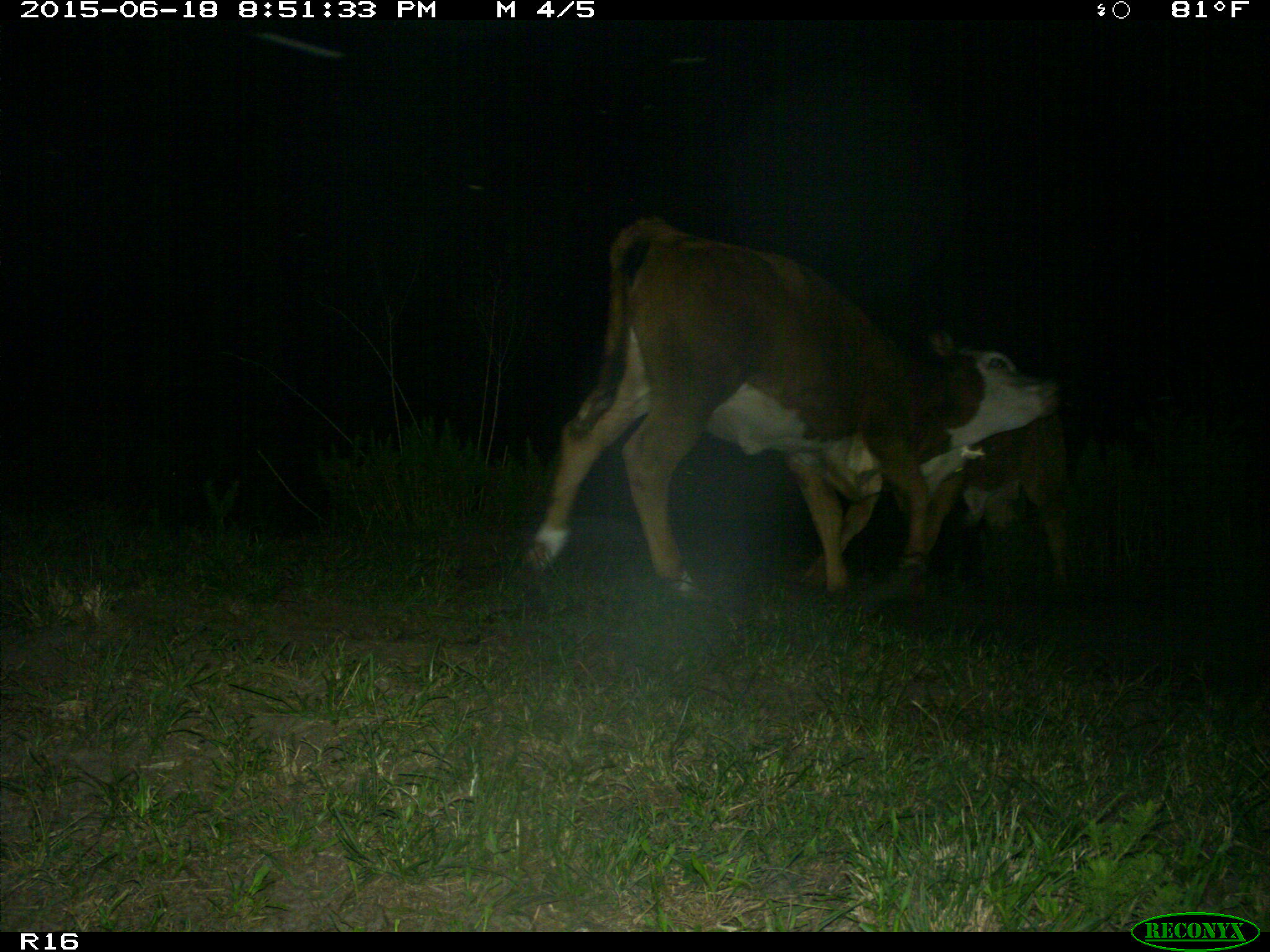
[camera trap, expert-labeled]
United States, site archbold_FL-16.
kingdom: Animalia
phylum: Chordata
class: Mammalia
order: Artiodactyla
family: Bovidae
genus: Bos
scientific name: Bos taurus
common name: domestic cow